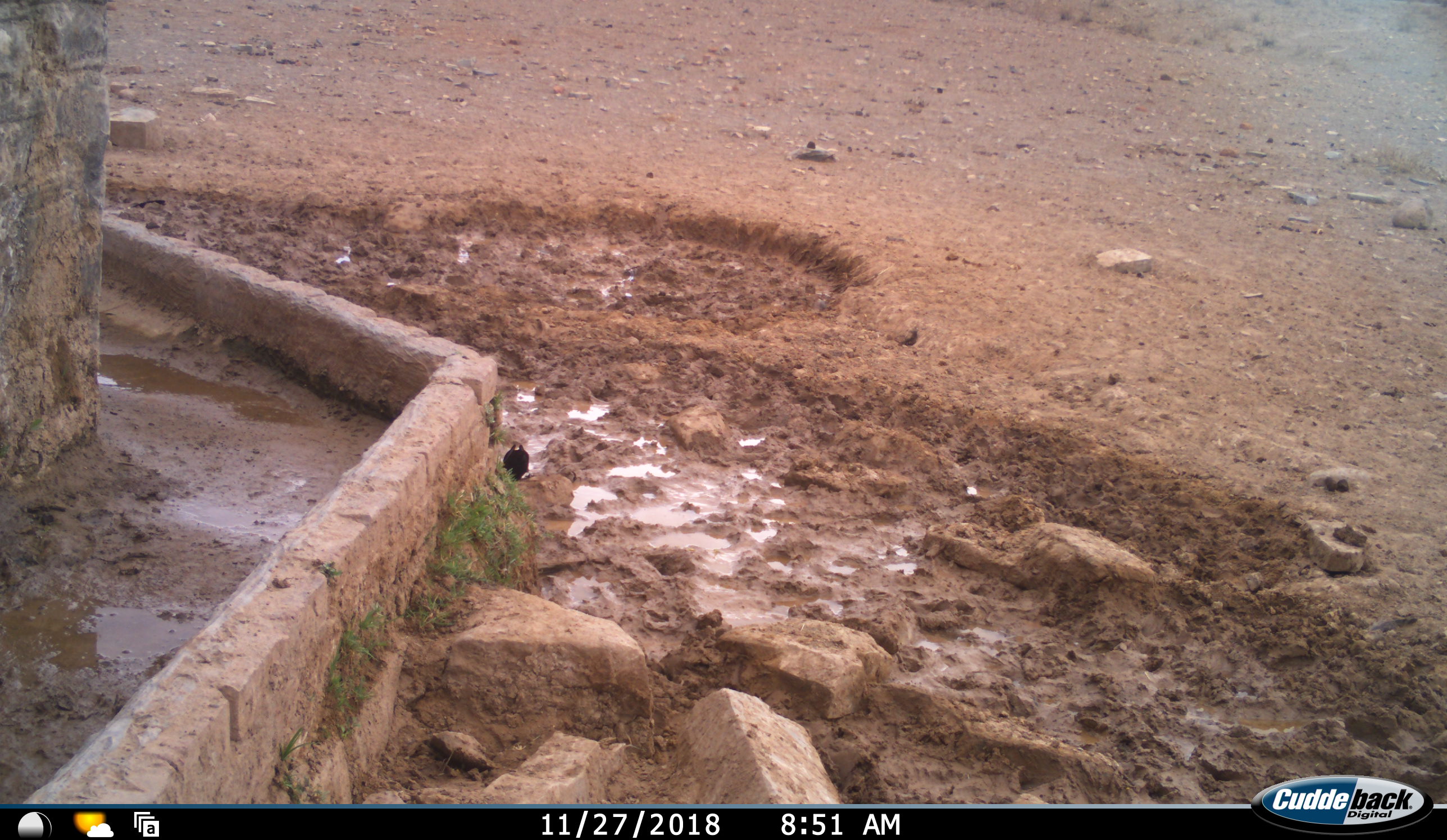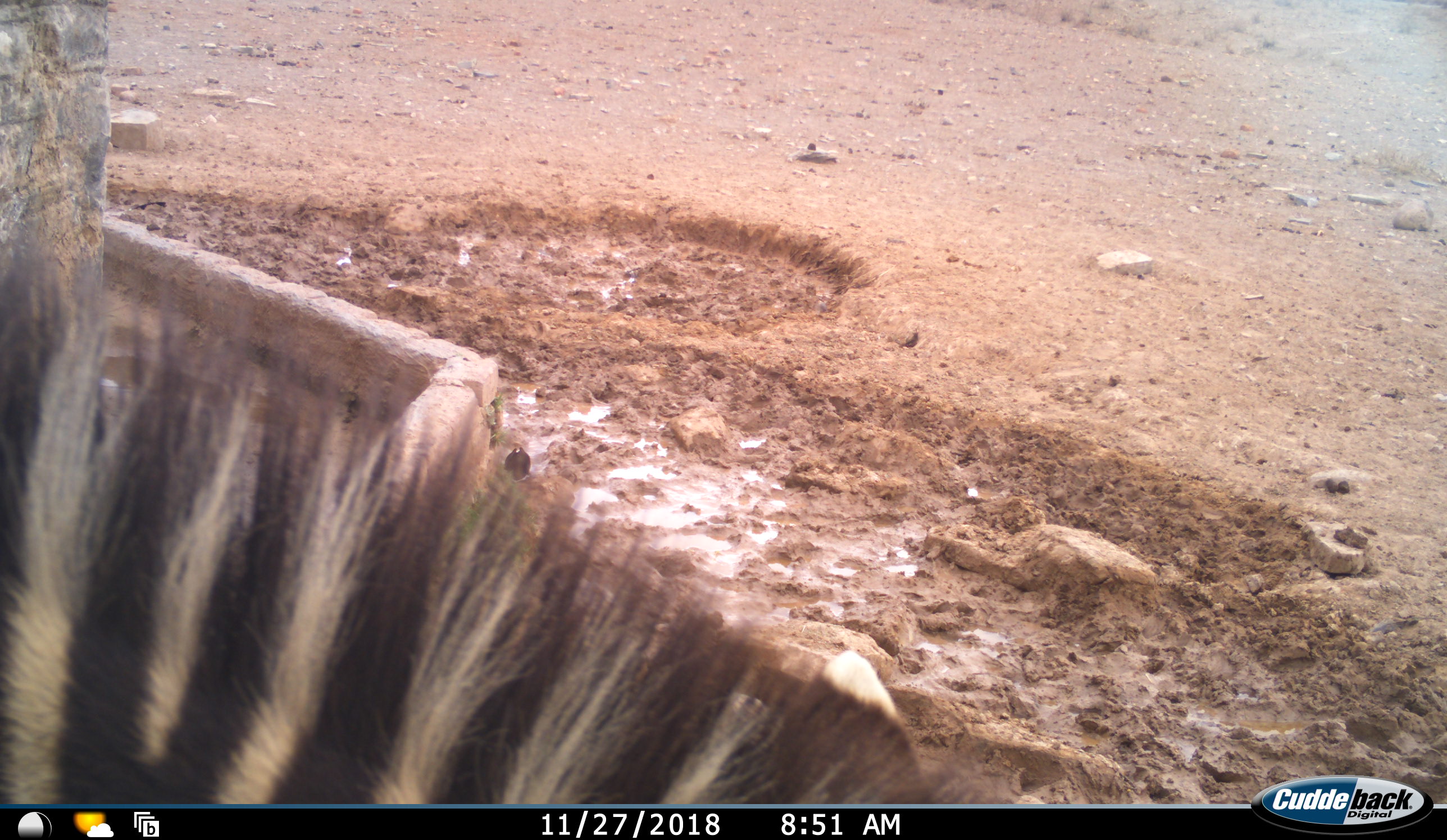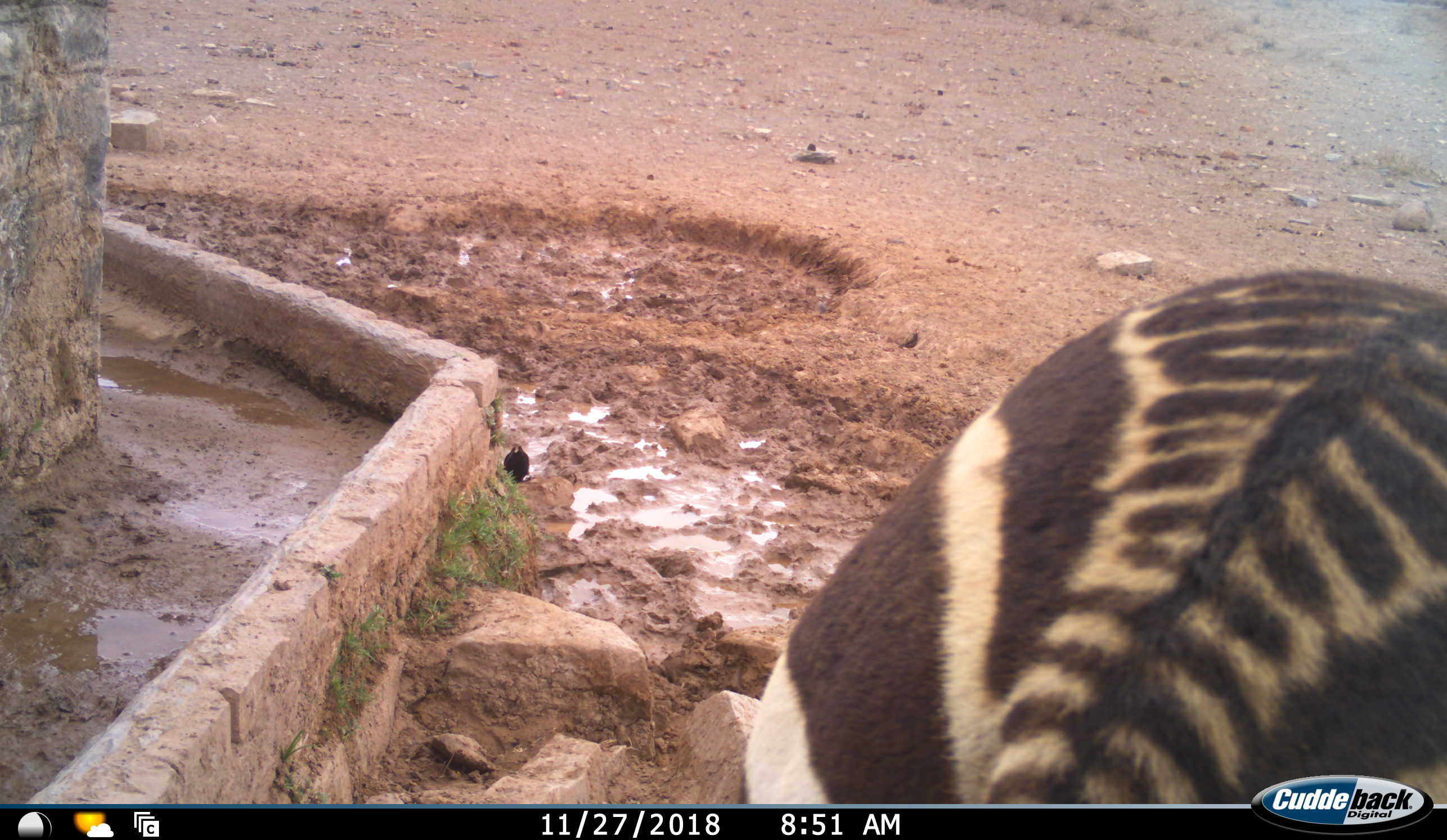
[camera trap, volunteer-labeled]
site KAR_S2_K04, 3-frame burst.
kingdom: Animalia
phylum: Chordata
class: Mammalia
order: Perissodactyla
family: Equidae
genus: Equus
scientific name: Equus zebra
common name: mountain zebra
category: zebramountain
Zebramountain (mountain zebra) (Equus zebra), count 1. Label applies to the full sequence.